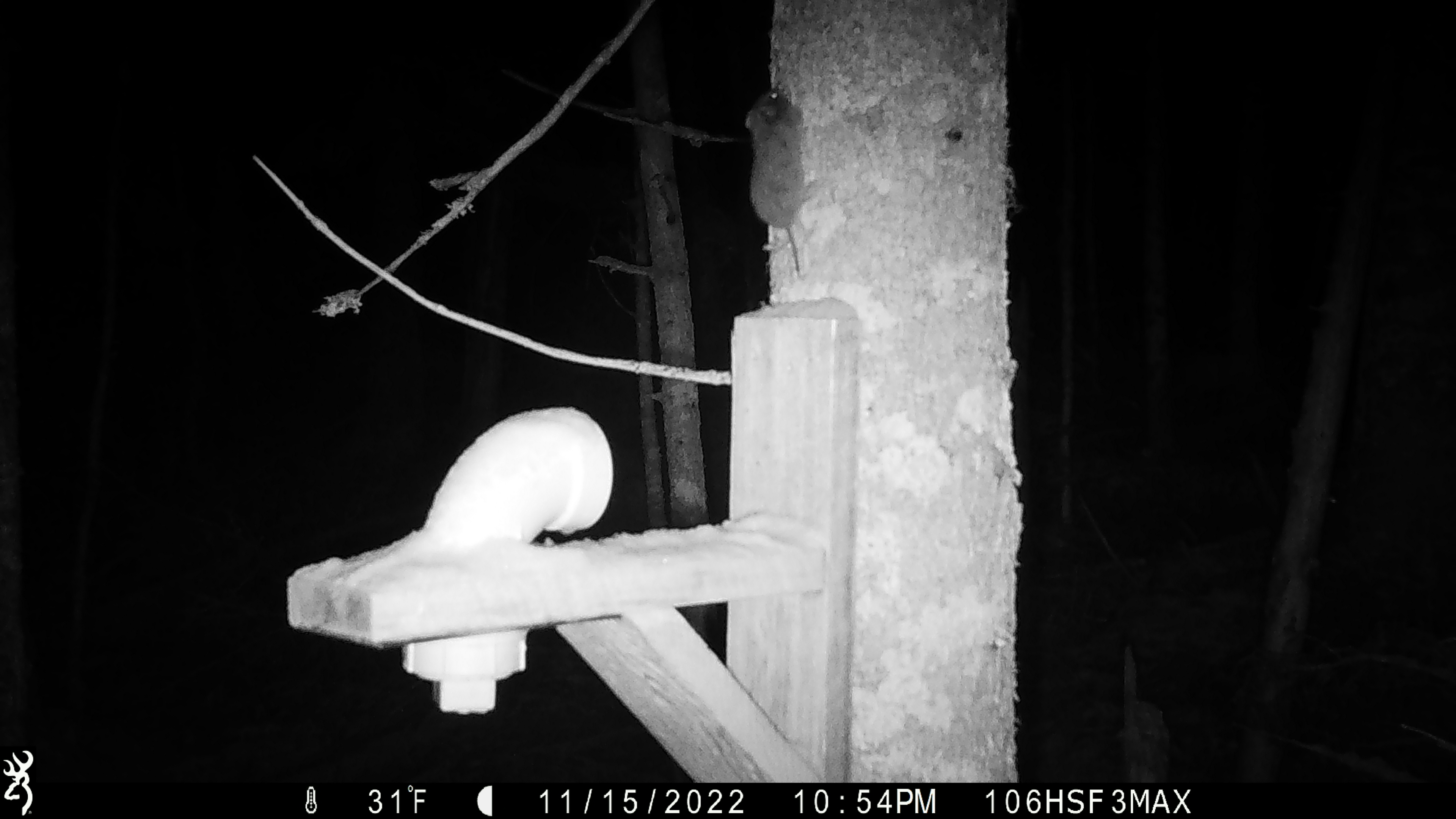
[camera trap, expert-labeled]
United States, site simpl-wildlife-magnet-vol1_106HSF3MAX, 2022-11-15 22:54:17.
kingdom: Animalia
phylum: Chordata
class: Mammalia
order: Rodentia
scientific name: Rodentia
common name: mouse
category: mouse sp.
Mouse sp. (mouse) (Rodentia).